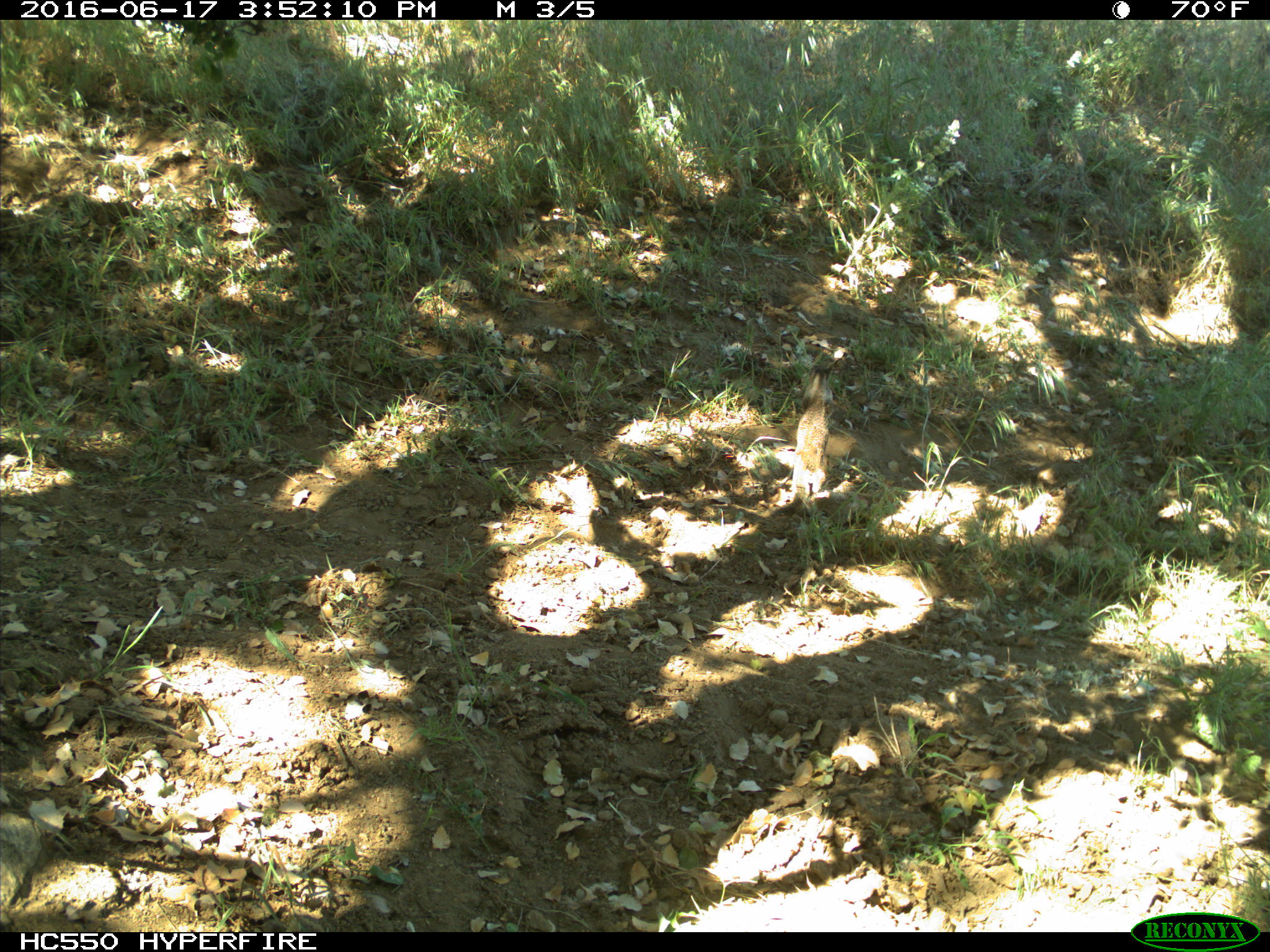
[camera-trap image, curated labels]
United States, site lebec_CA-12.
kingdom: Animalia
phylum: Chordata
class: Mammalia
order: Rodentia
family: Sciuridae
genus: Otospermophilus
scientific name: Otospermophilus beecheyi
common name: california ground squirrel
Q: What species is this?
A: Otospermophilus beecheyi (california ground squirrel).